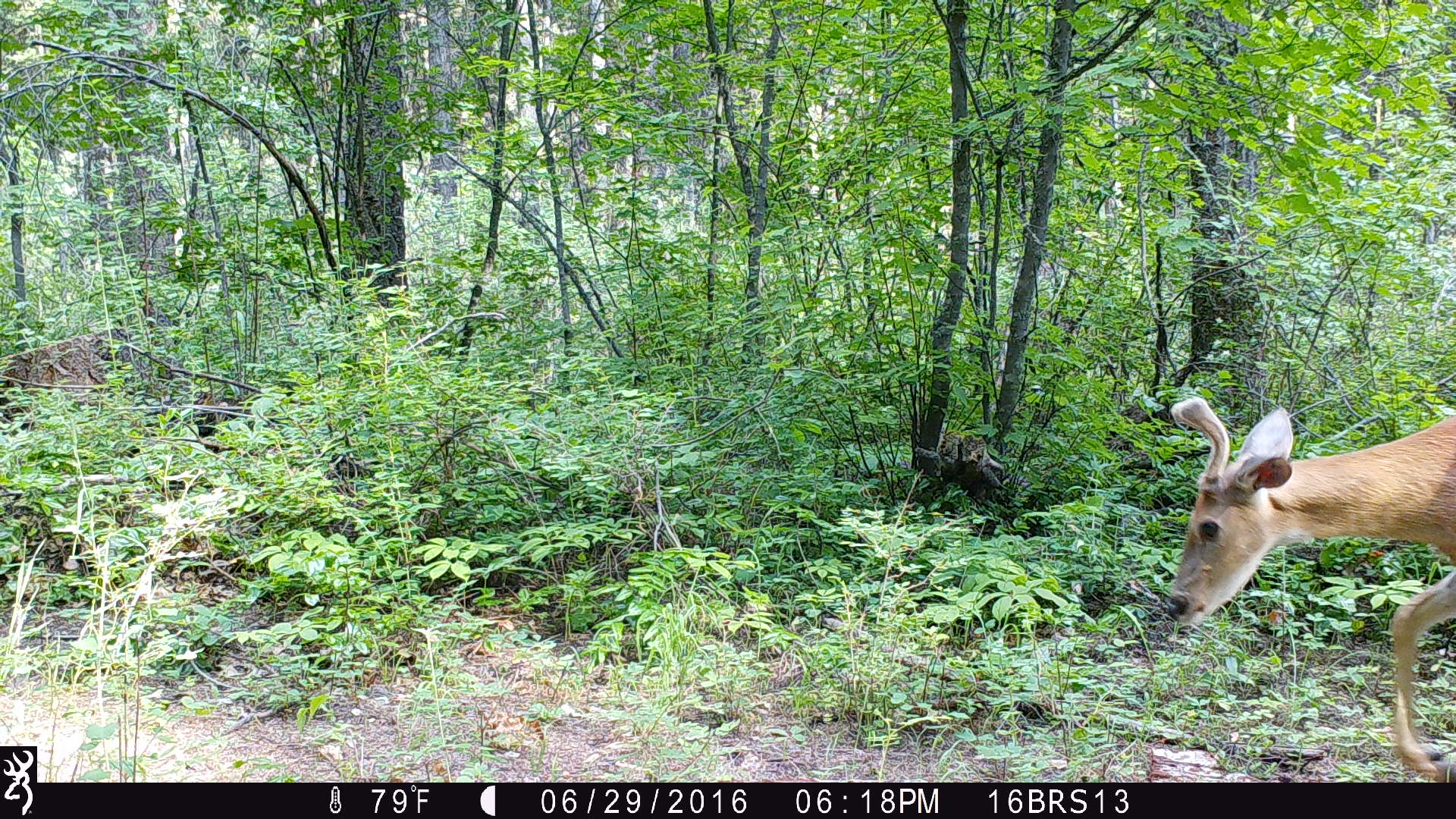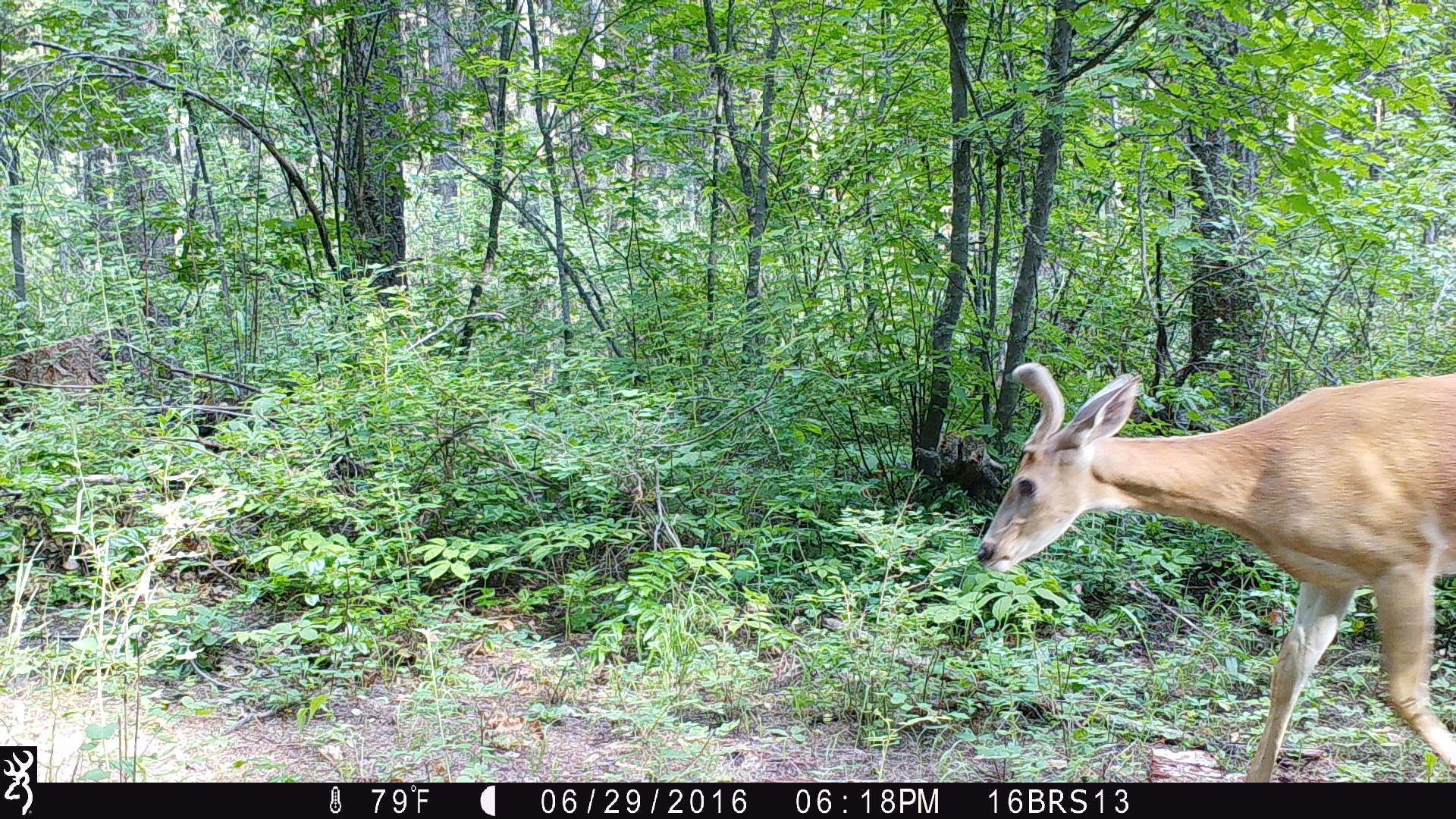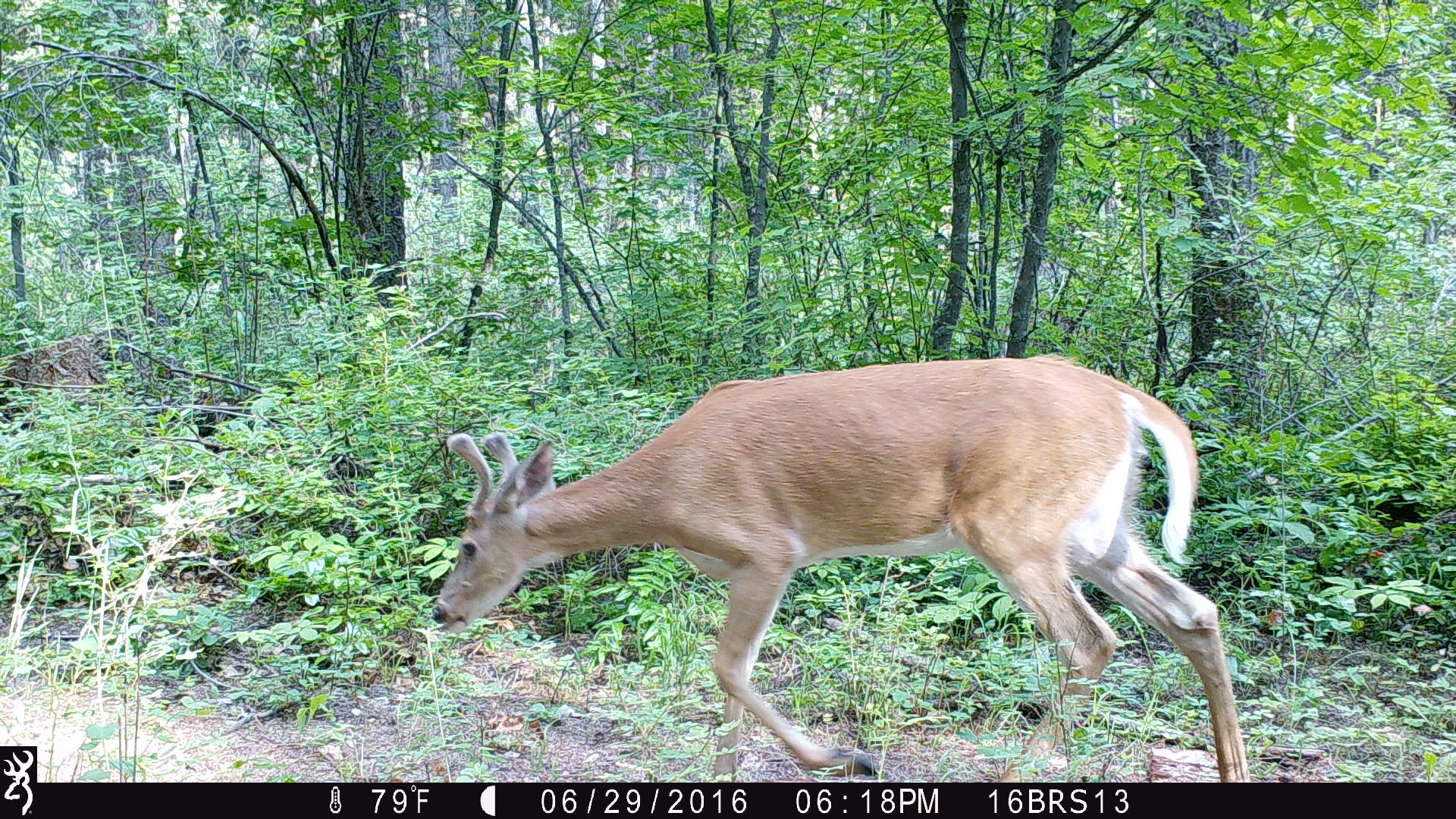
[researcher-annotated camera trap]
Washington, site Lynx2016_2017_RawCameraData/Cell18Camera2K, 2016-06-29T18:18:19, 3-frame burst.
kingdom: Animalia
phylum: Chordata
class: Mammalia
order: Artiodactyla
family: Cervidae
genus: Odocoileus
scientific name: Odocoileus virginianus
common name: white-tailed deer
Odocoileus virginianus (white-tailed deer). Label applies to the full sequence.